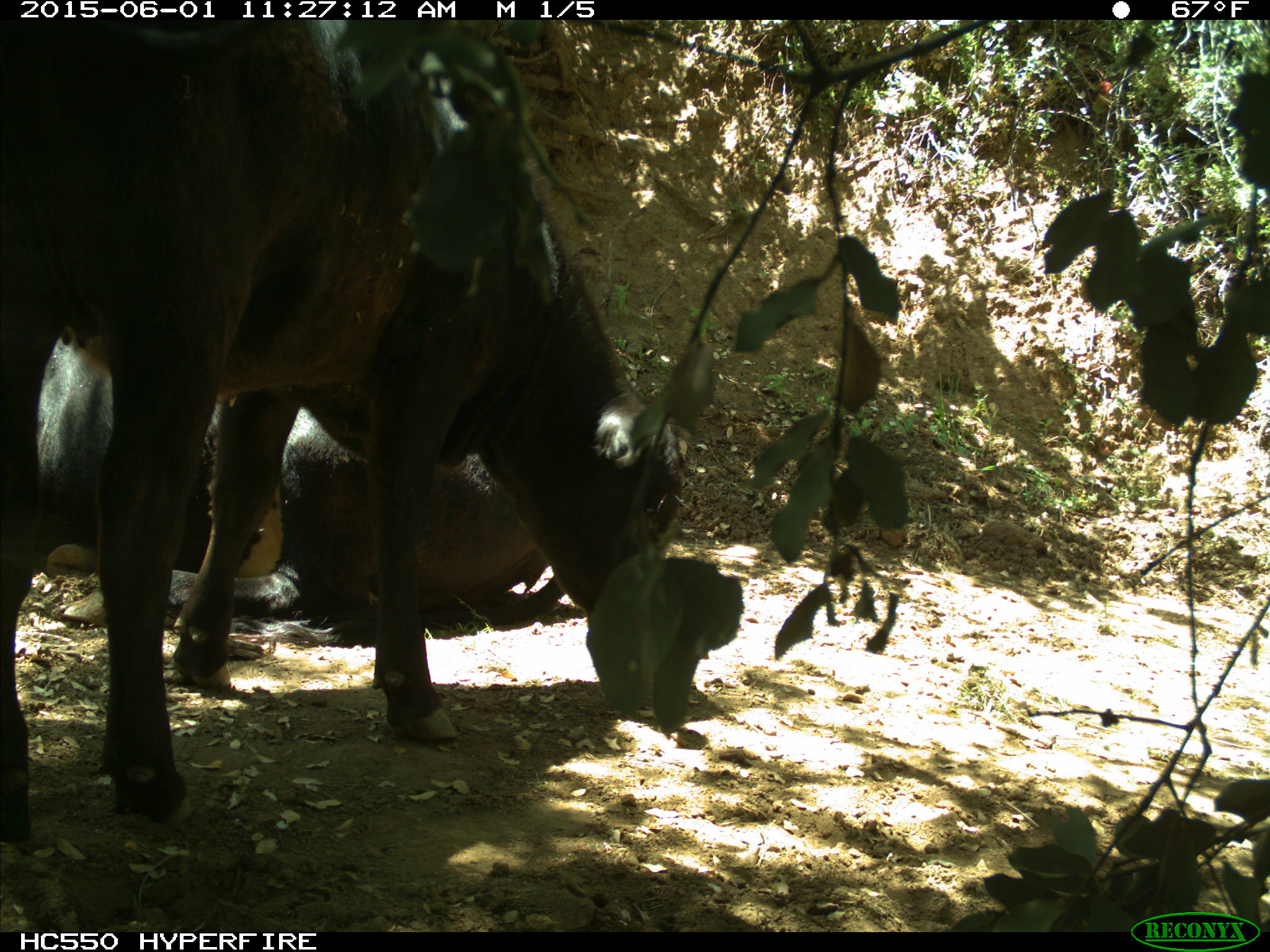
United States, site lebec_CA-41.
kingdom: Animalia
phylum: Chordata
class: Mammalia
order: Artiodactyla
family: Bovidae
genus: Bos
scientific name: Bos taurus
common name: domestic cow